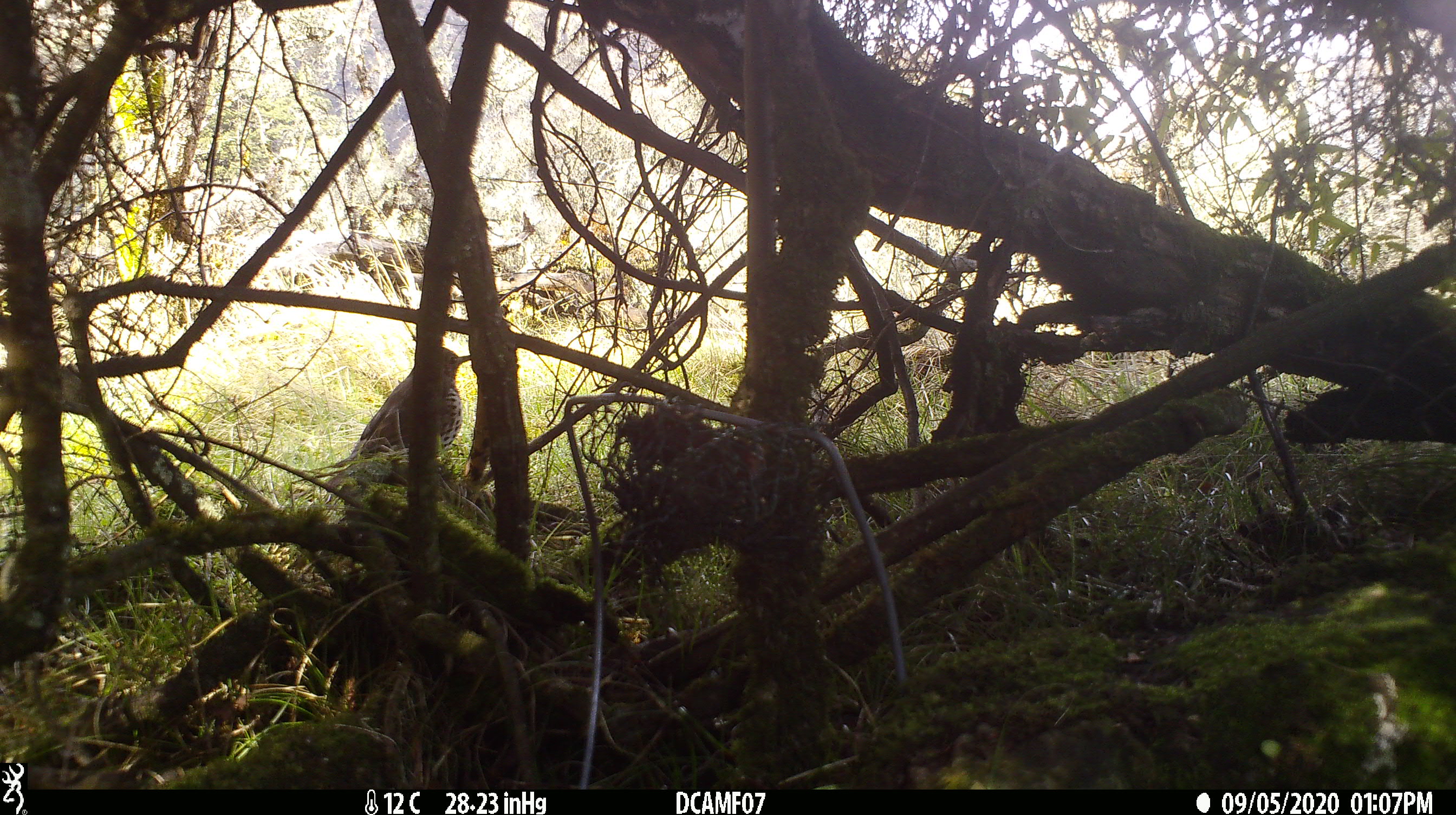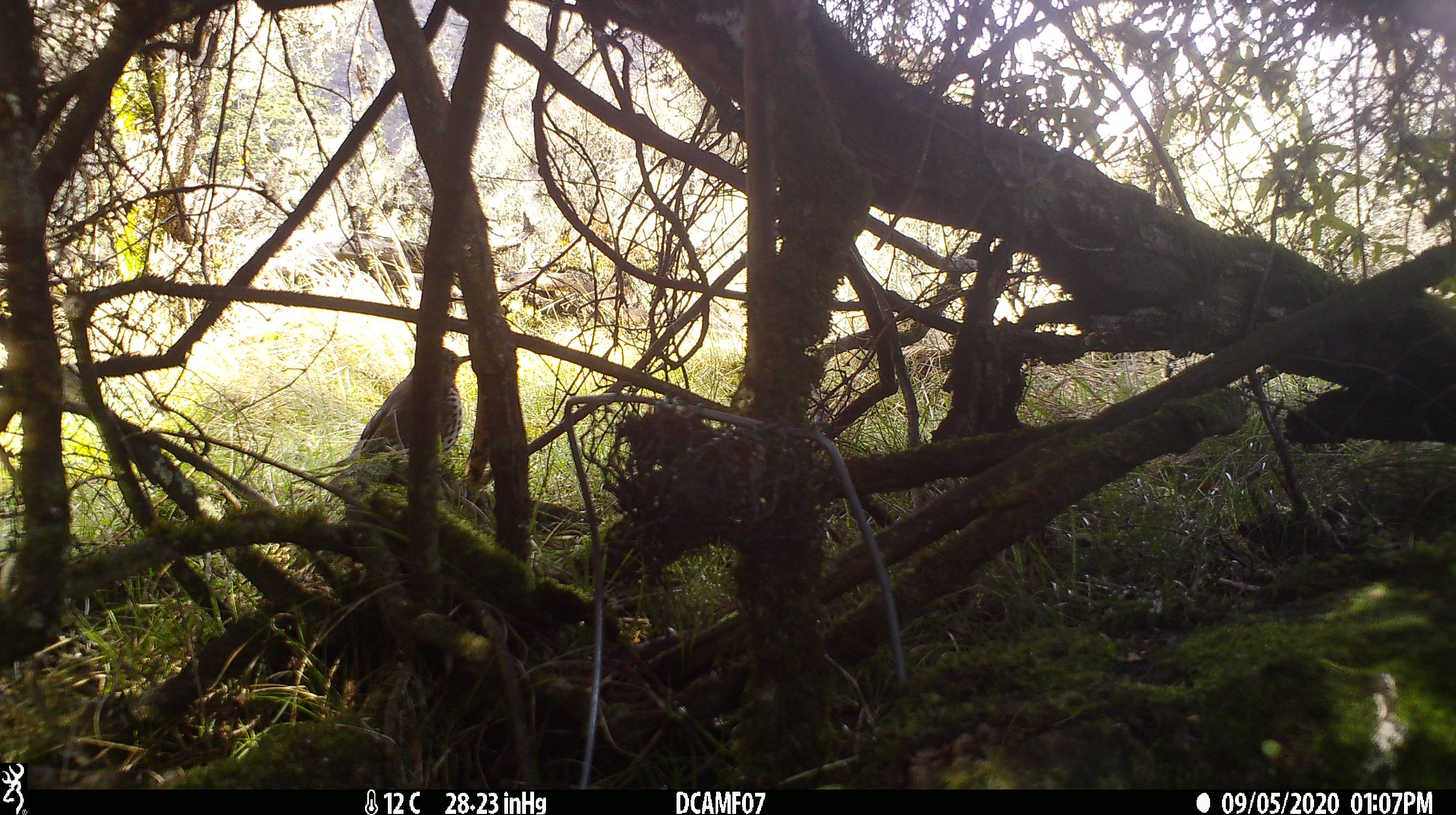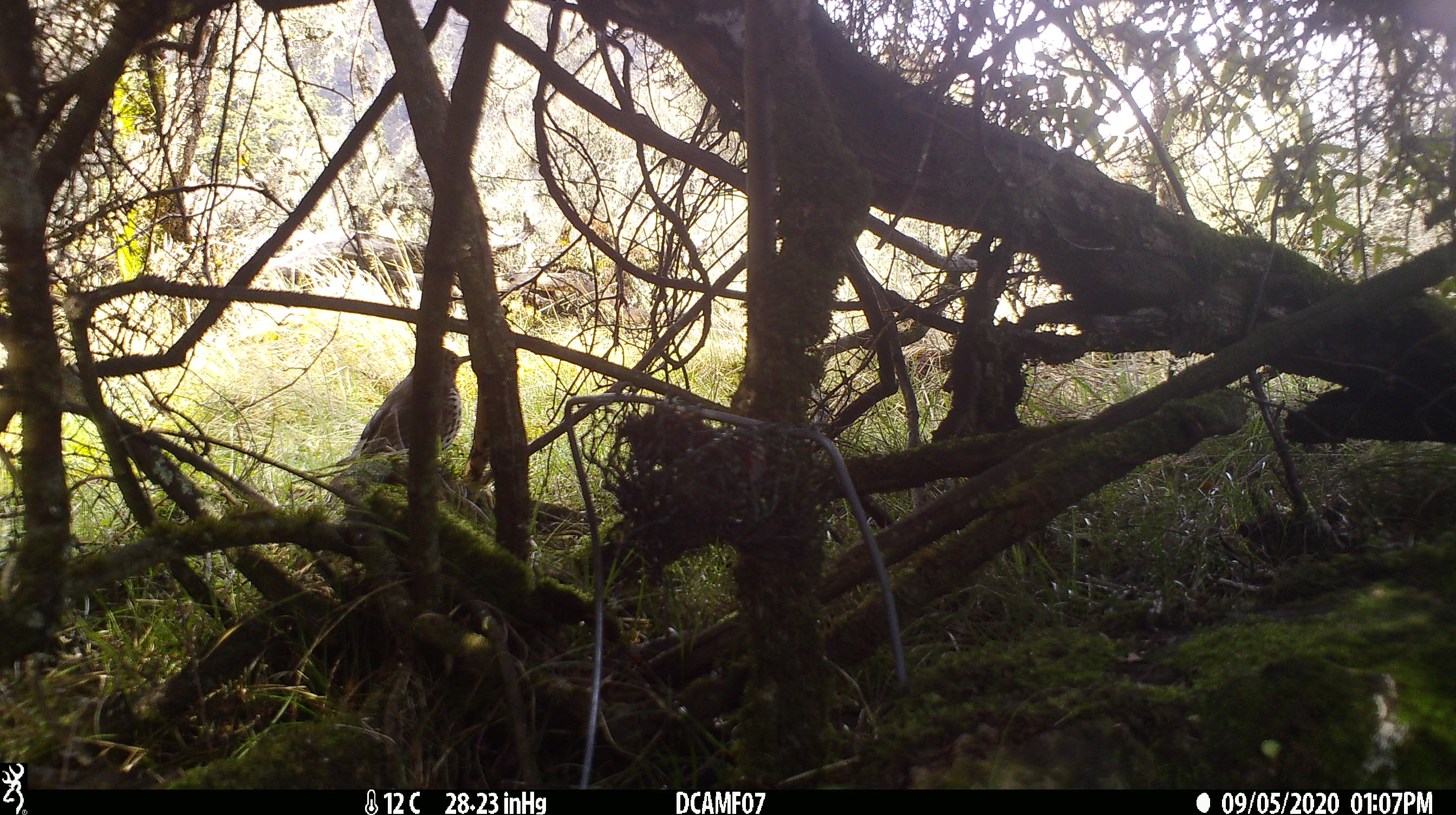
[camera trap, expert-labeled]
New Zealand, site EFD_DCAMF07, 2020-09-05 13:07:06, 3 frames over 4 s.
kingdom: Animalia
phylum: Chordata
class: Aves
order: Passeriformes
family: Turdidae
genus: Turdus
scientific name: Turdus philomelos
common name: song thrush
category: thrush